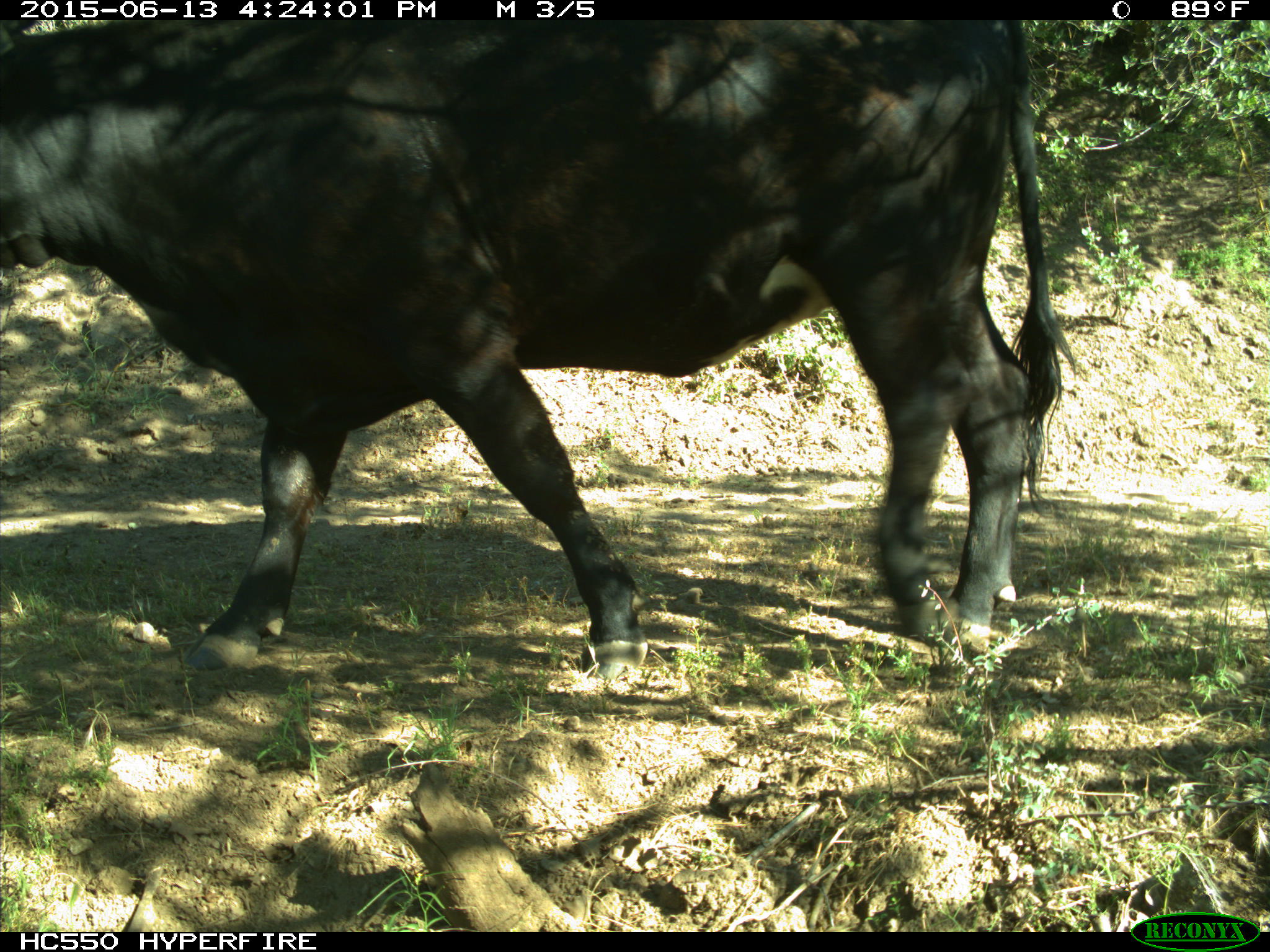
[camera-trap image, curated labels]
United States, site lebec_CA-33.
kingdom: Animalia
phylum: Chordata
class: Mammalia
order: Artiodactyla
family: Bovidae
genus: Bos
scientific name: Bos taurus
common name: domestic cow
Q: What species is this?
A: Bos taurus (domestic cow).